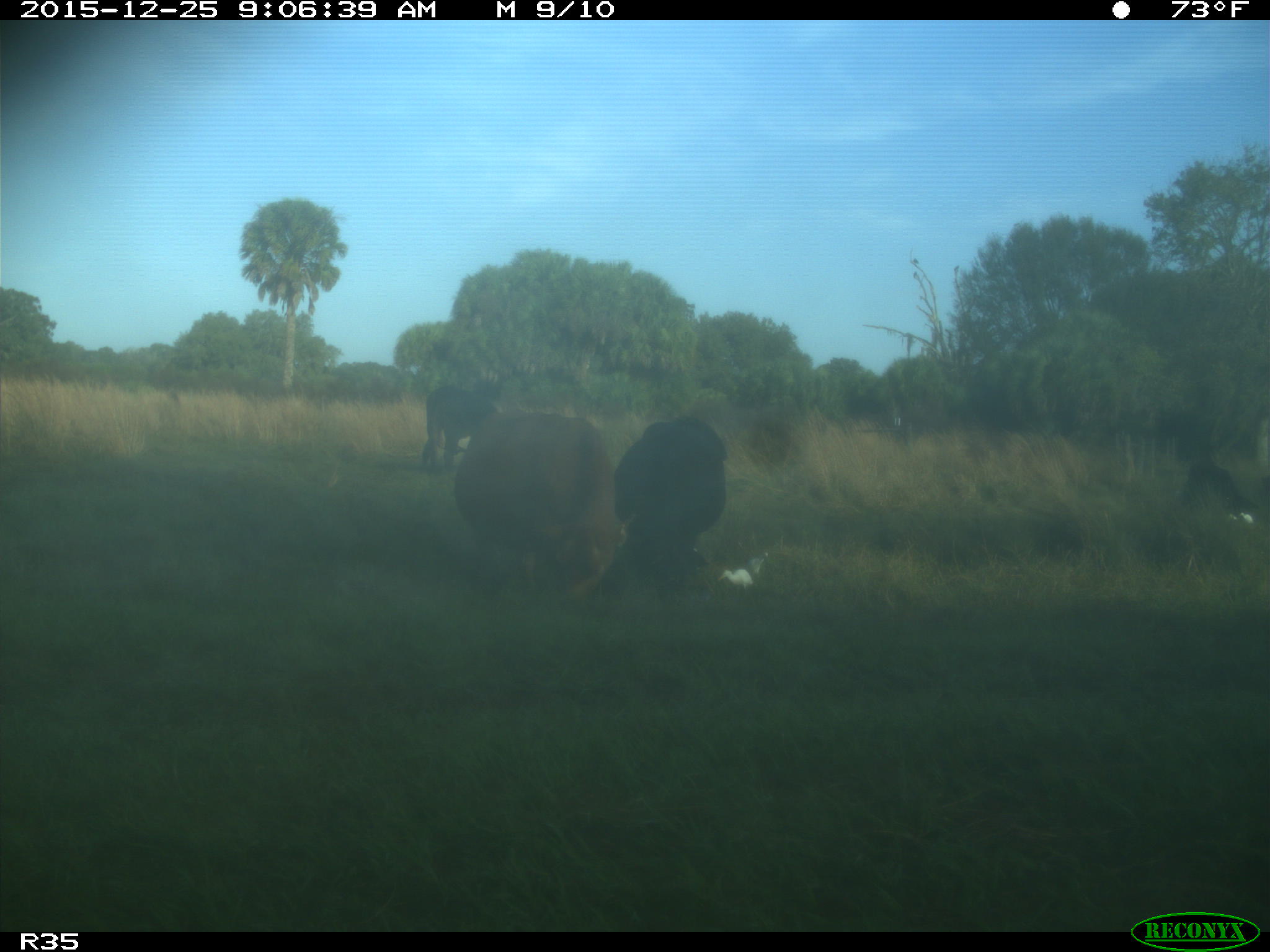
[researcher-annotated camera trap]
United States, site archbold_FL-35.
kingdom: Animalia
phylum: Chordata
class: Mammalia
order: Artiodactyla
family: Bovidae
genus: Bos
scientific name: Bos taurus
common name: domestic cow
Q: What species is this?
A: Bos taurus (domestic cow).